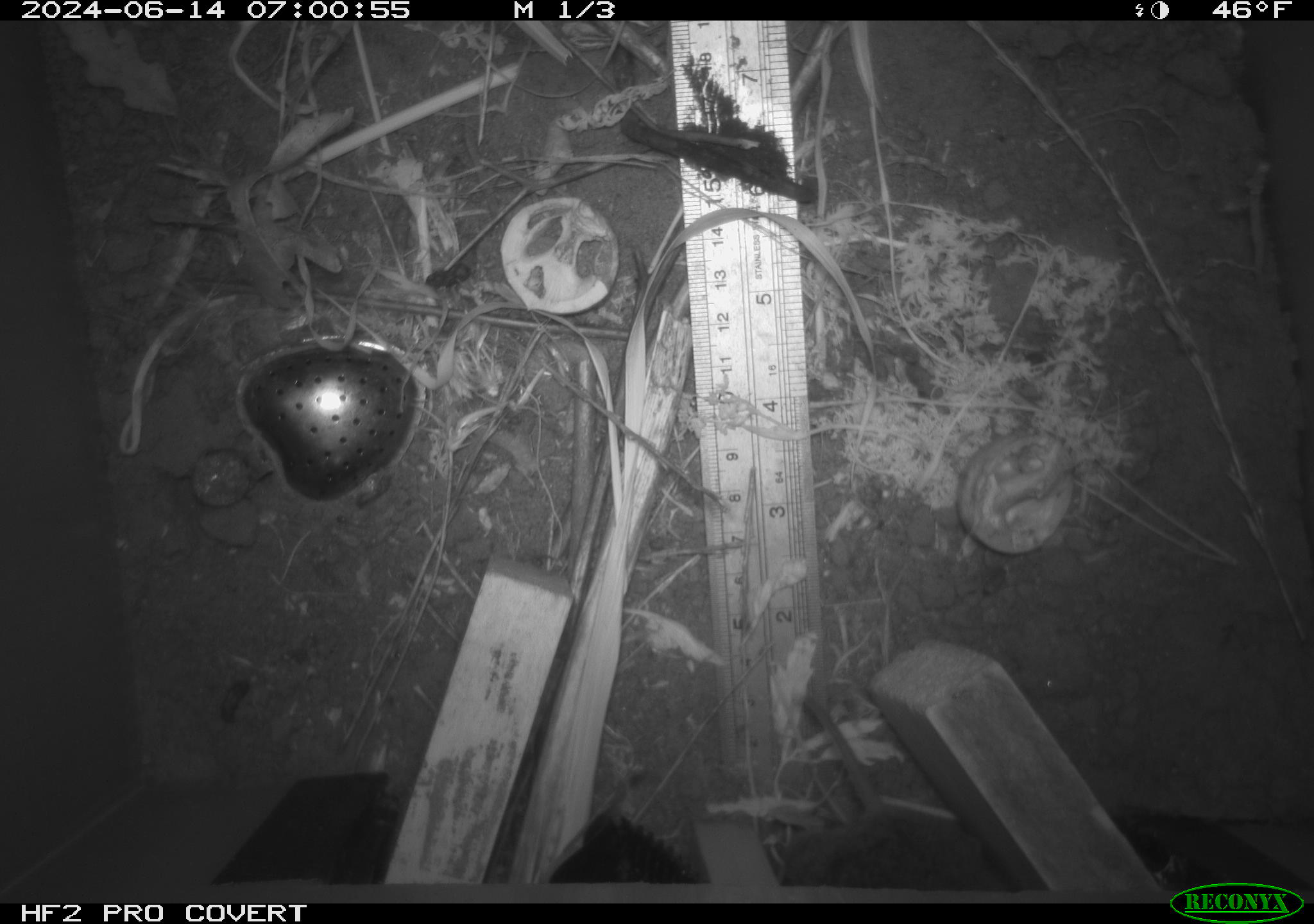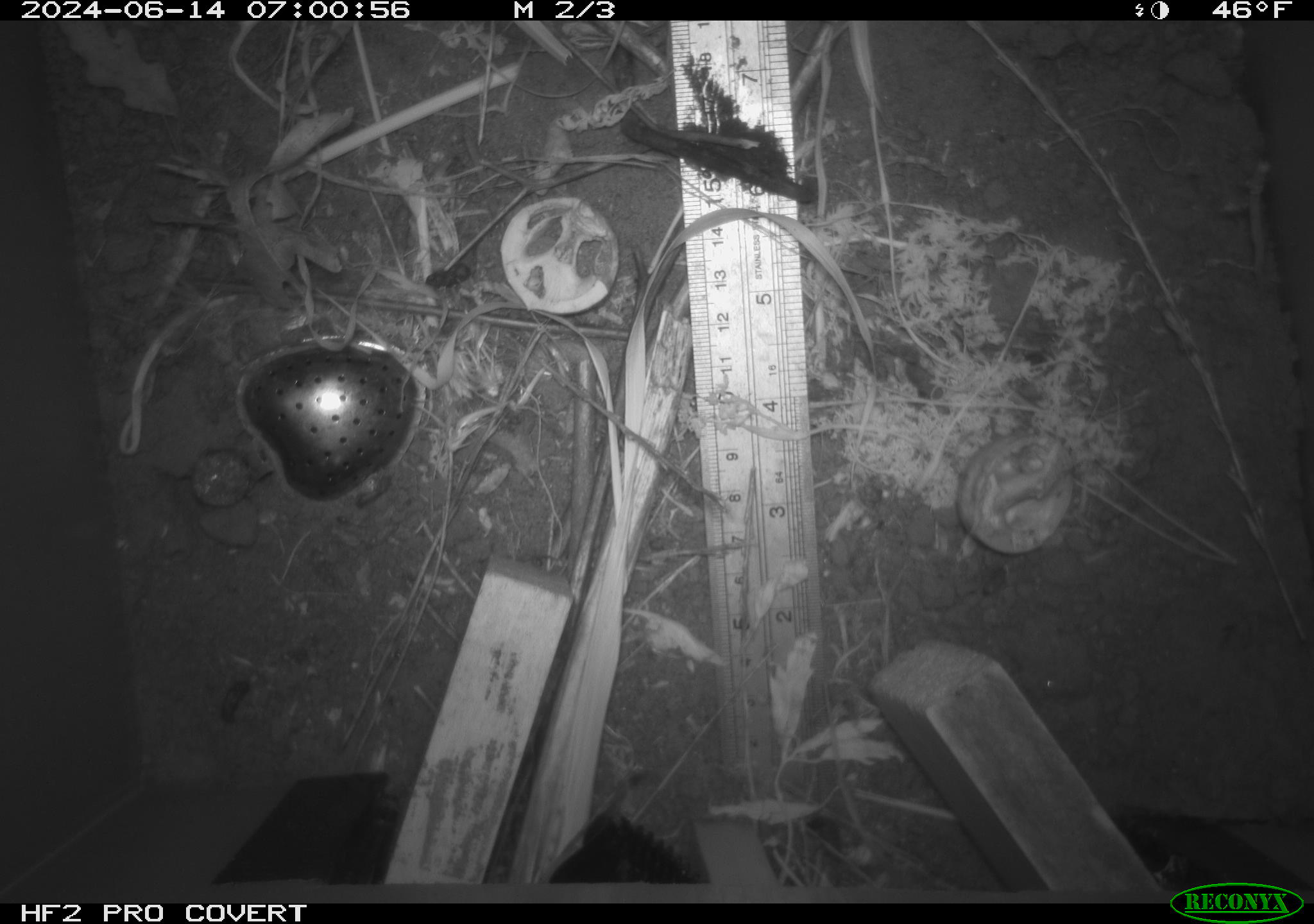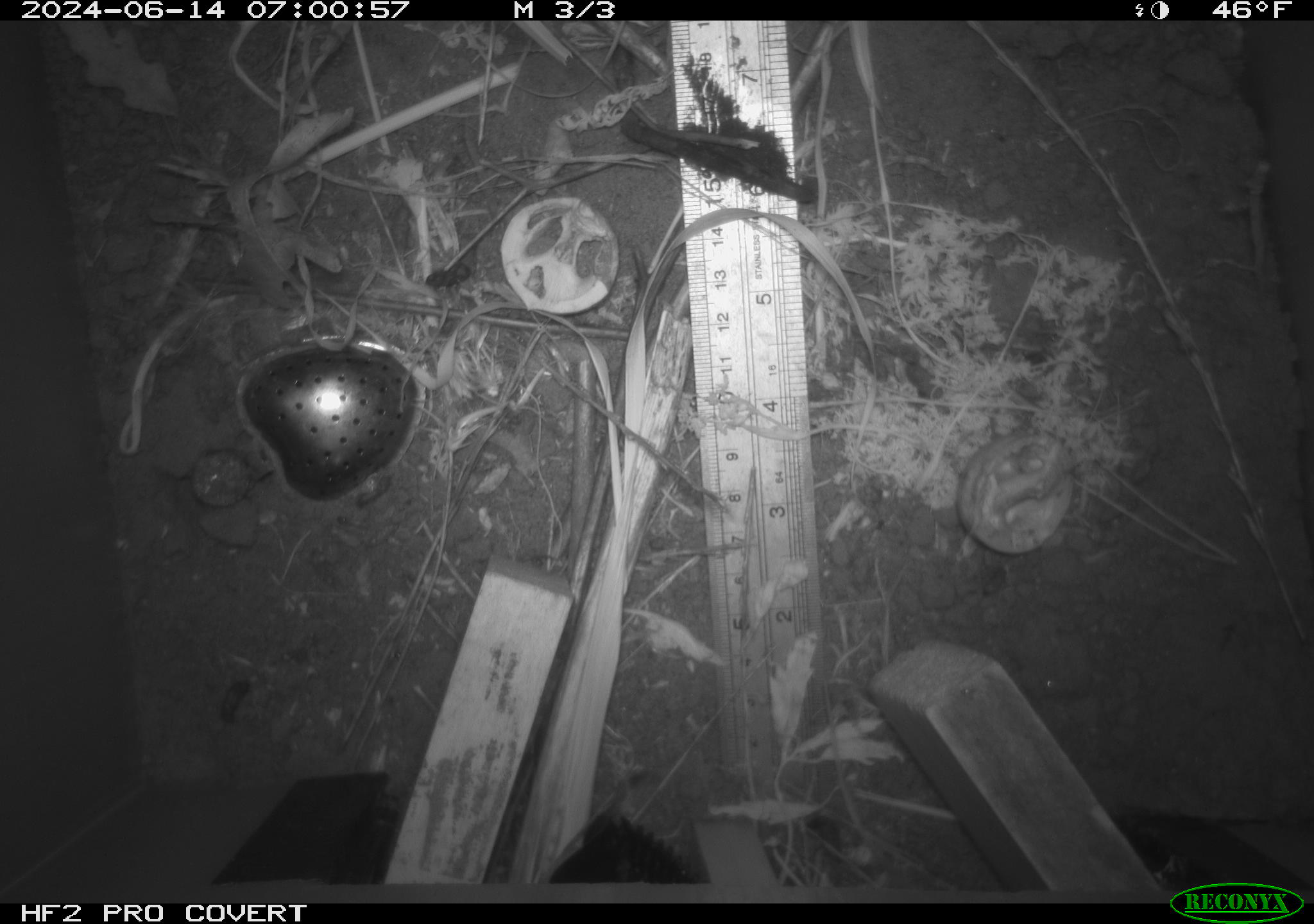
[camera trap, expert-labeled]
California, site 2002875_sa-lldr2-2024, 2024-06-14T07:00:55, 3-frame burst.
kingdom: Animalia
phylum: Chordata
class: Mammalia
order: Rodentia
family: Cricetidae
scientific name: Arvicolinae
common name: voles, lemmings, and muskrats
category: arvicolinae subfamily